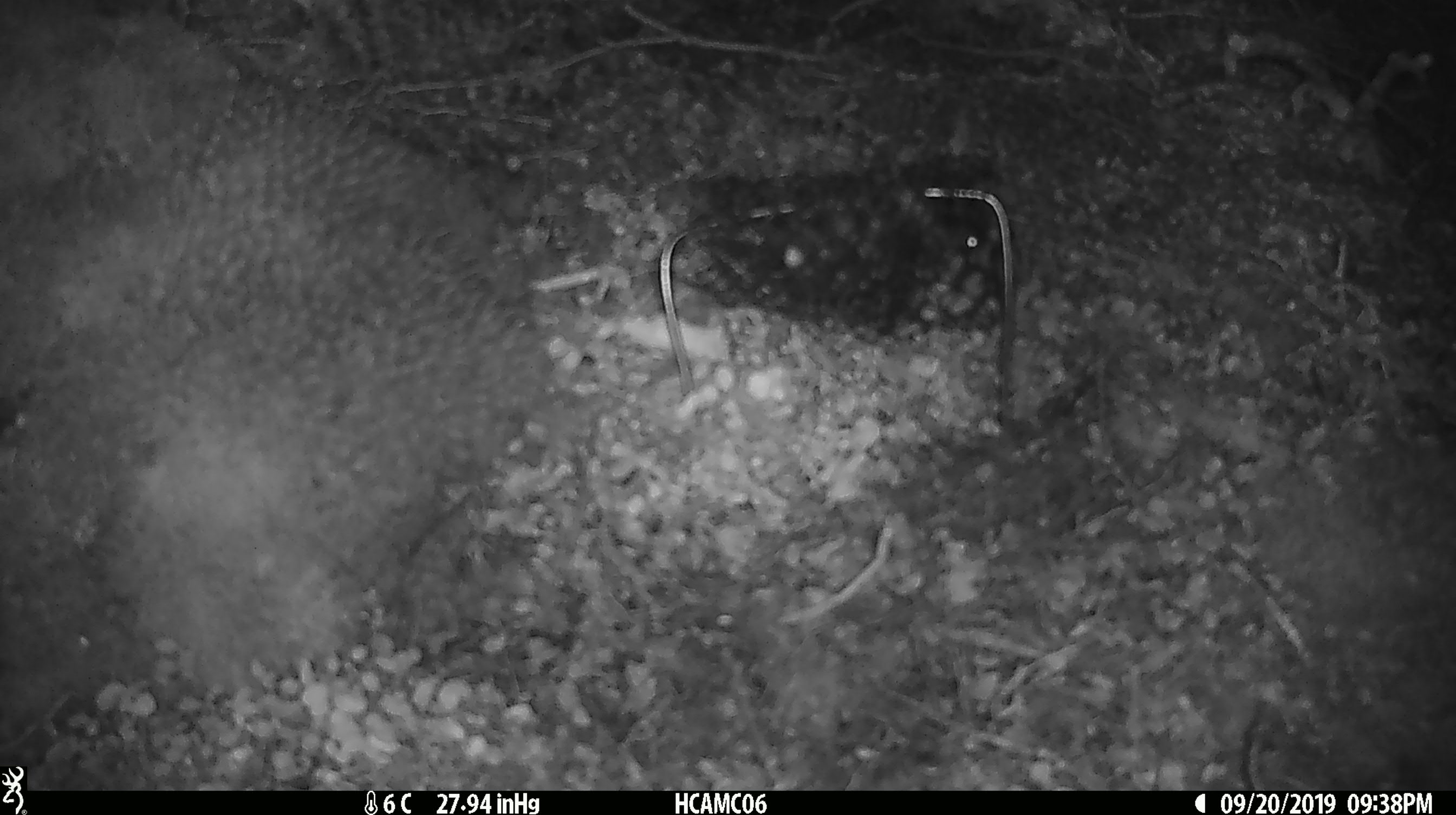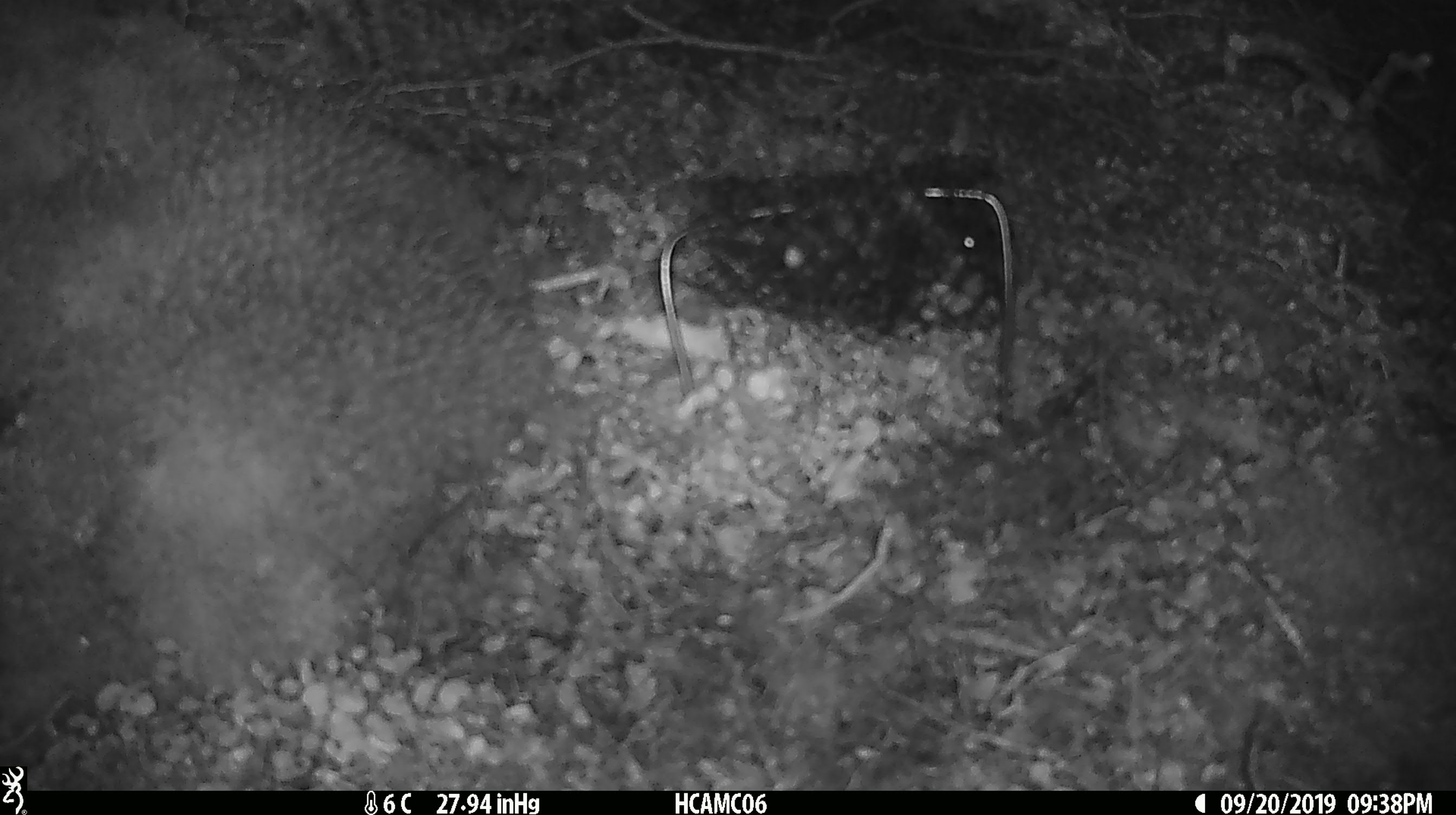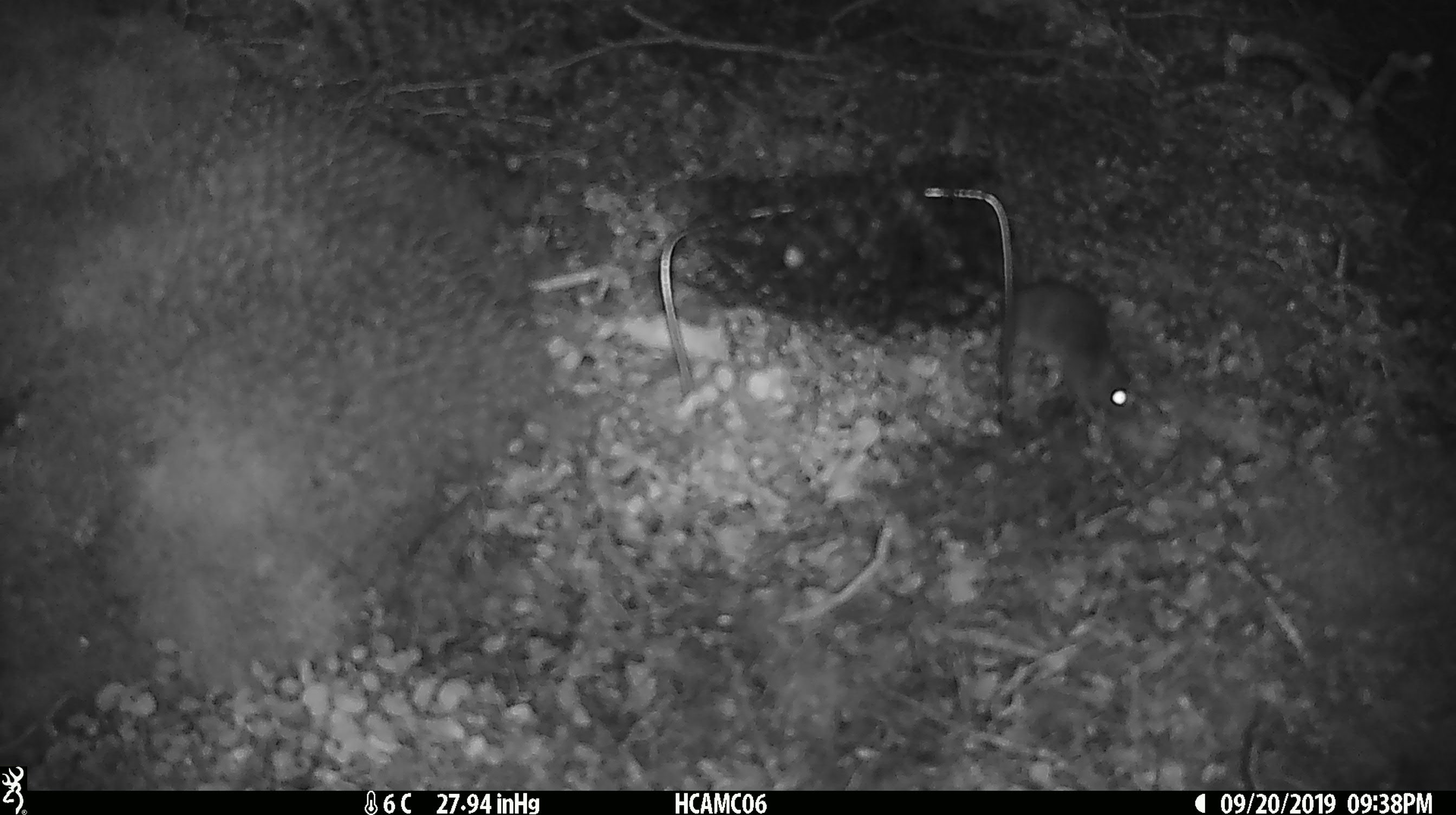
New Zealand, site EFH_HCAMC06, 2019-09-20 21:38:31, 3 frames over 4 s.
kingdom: Animalia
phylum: Chordata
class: Mammalia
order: Rodentia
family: Muridae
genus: Mus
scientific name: Mus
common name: mouse